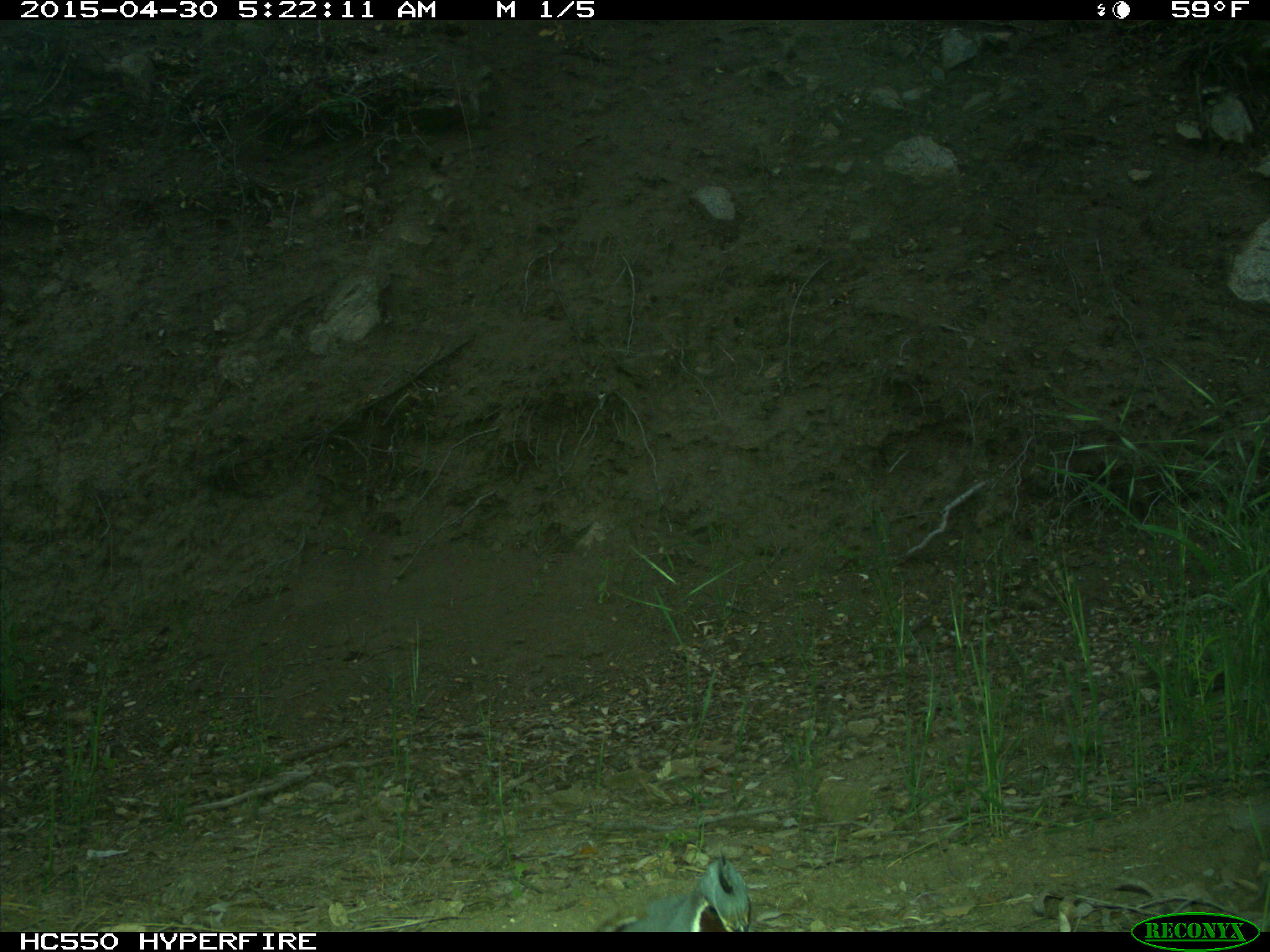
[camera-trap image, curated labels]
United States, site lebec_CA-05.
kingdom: Animalia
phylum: Chordata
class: Aves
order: Galliformes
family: Odontophoridae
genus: Callipepla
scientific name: Callipepla californica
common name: california quail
Callipepla californica (california quail).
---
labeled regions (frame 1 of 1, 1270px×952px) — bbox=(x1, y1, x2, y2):
animal: bbox=(595, 848, 755, 933)